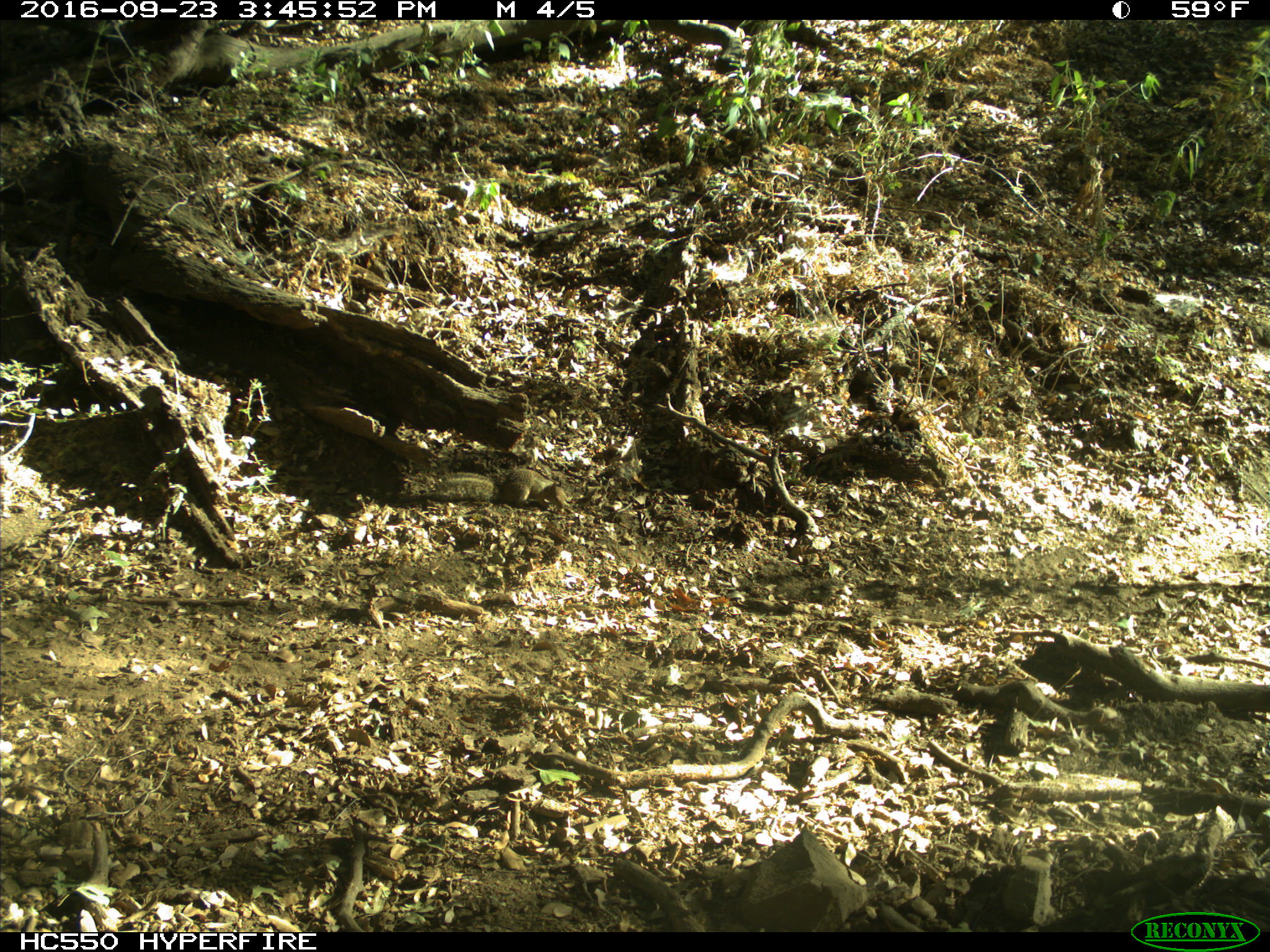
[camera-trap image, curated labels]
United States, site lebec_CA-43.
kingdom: Animalia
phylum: Chordata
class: Mammalia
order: Rodentia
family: Sciuridae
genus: Otospermophilus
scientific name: Otospermophilus beecheyi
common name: california ground squirrel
Otospermophilus beecheyi (california ground squirrel).